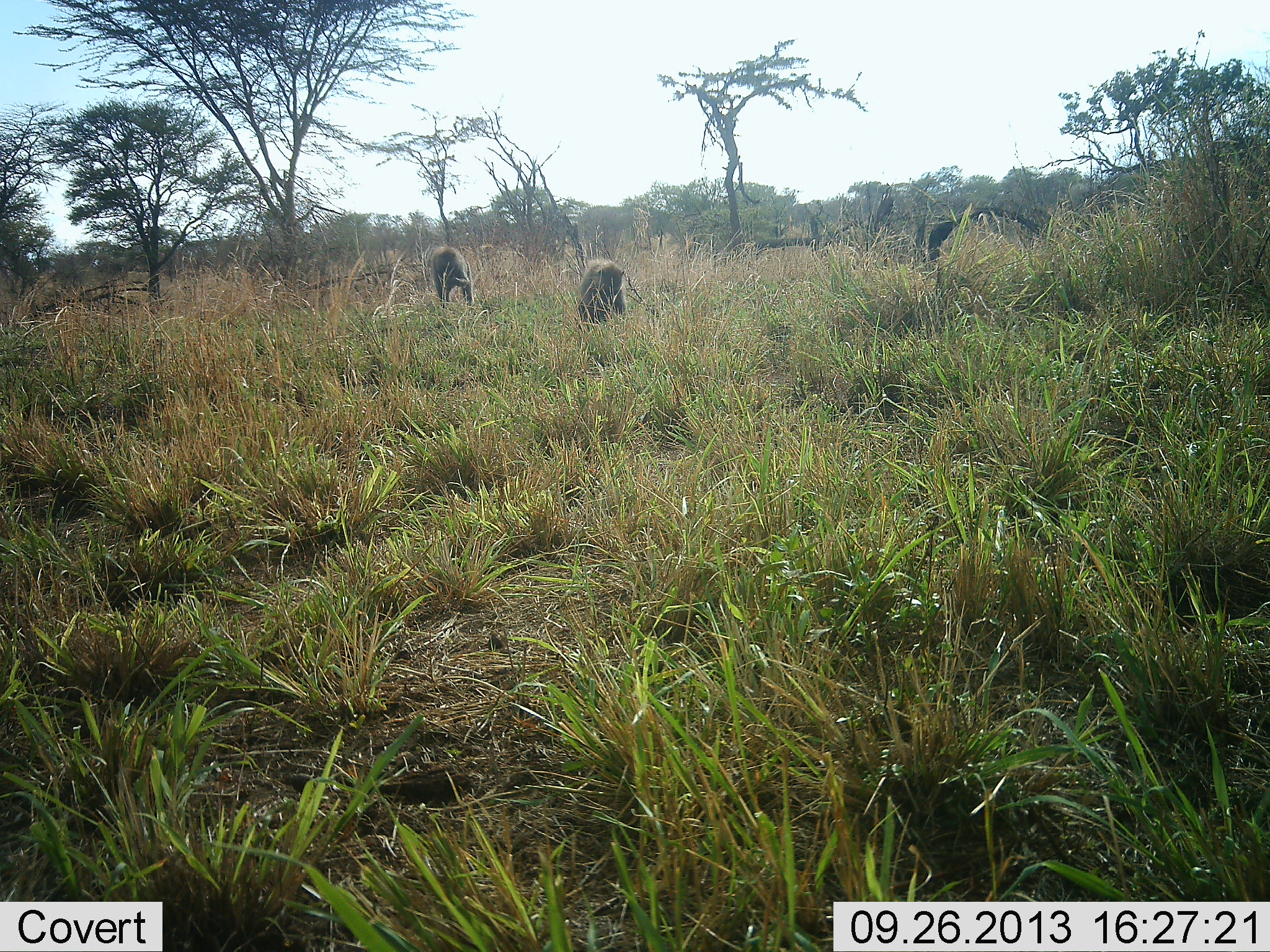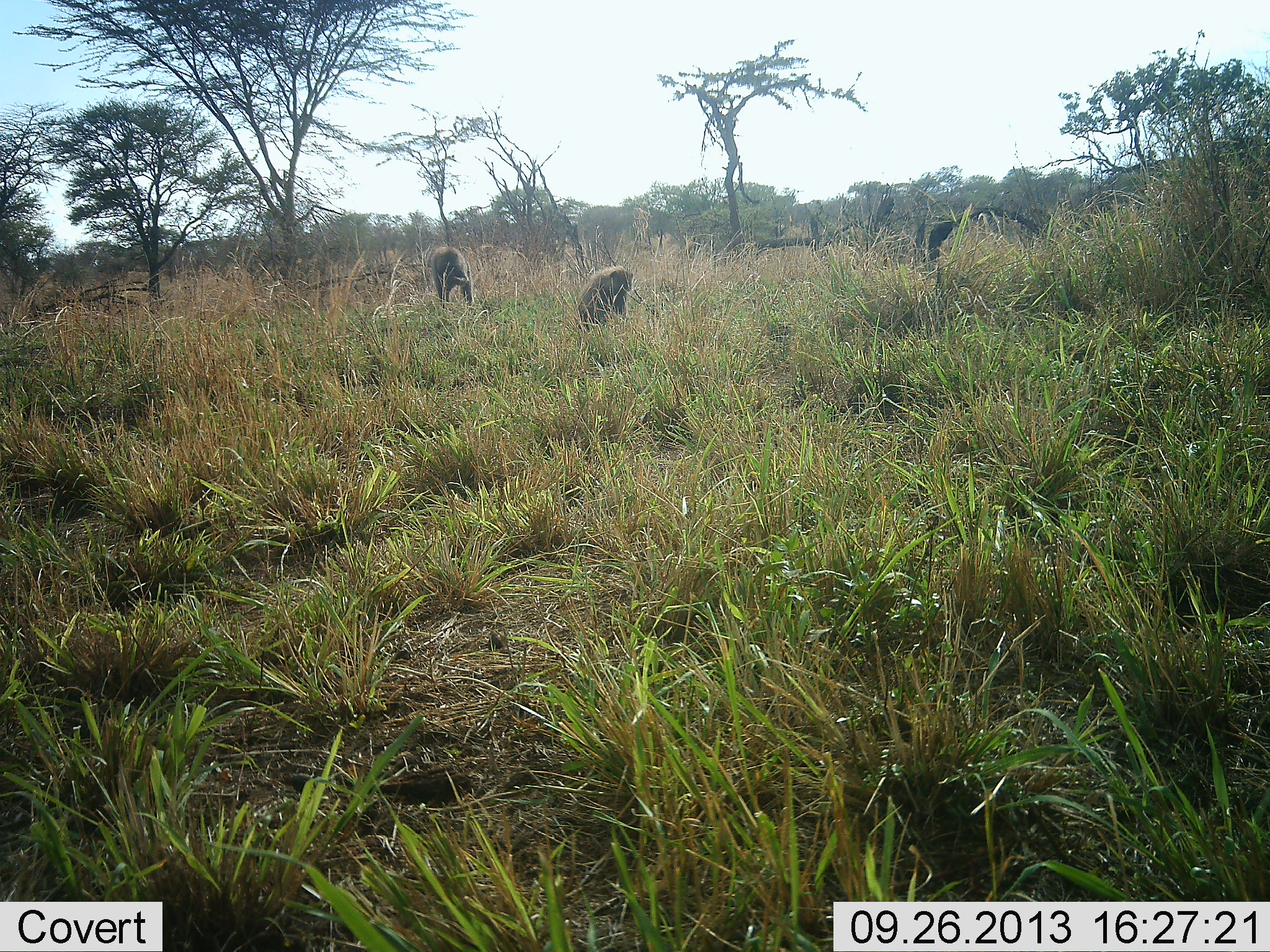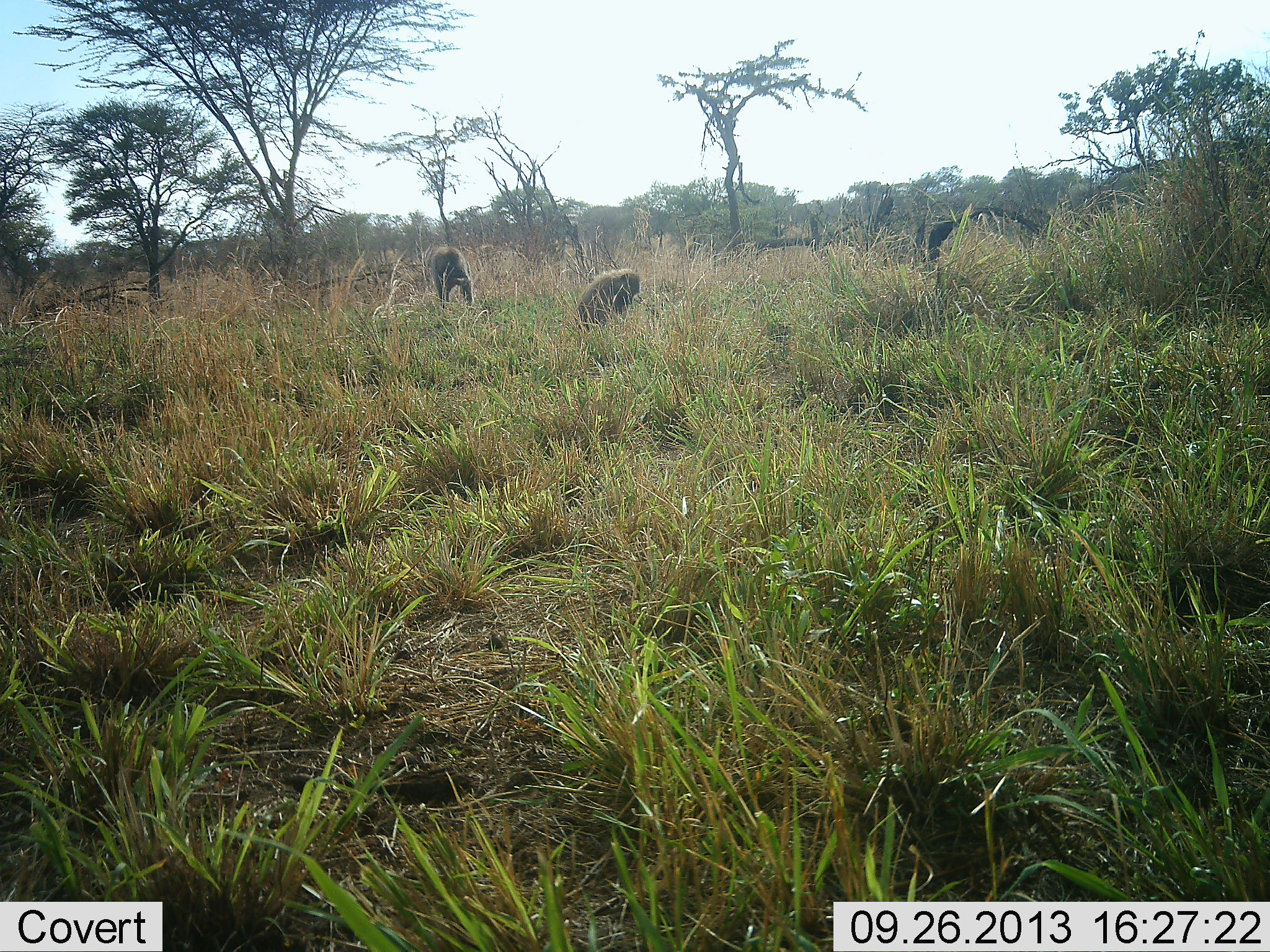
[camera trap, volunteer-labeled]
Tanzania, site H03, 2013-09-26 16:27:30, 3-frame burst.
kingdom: Animalia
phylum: Chordata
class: Mammalia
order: Primates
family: Cercopithecidae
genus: Papio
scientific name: Papio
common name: baboon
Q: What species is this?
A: Baboon (Papio).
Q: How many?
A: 2.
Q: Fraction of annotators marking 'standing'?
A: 90%.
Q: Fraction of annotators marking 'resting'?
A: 20%.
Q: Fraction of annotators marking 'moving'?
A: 20%.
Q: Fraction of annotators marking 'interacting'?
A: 0%.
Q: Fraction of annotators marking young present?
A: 0%.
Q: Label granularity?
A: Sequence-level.